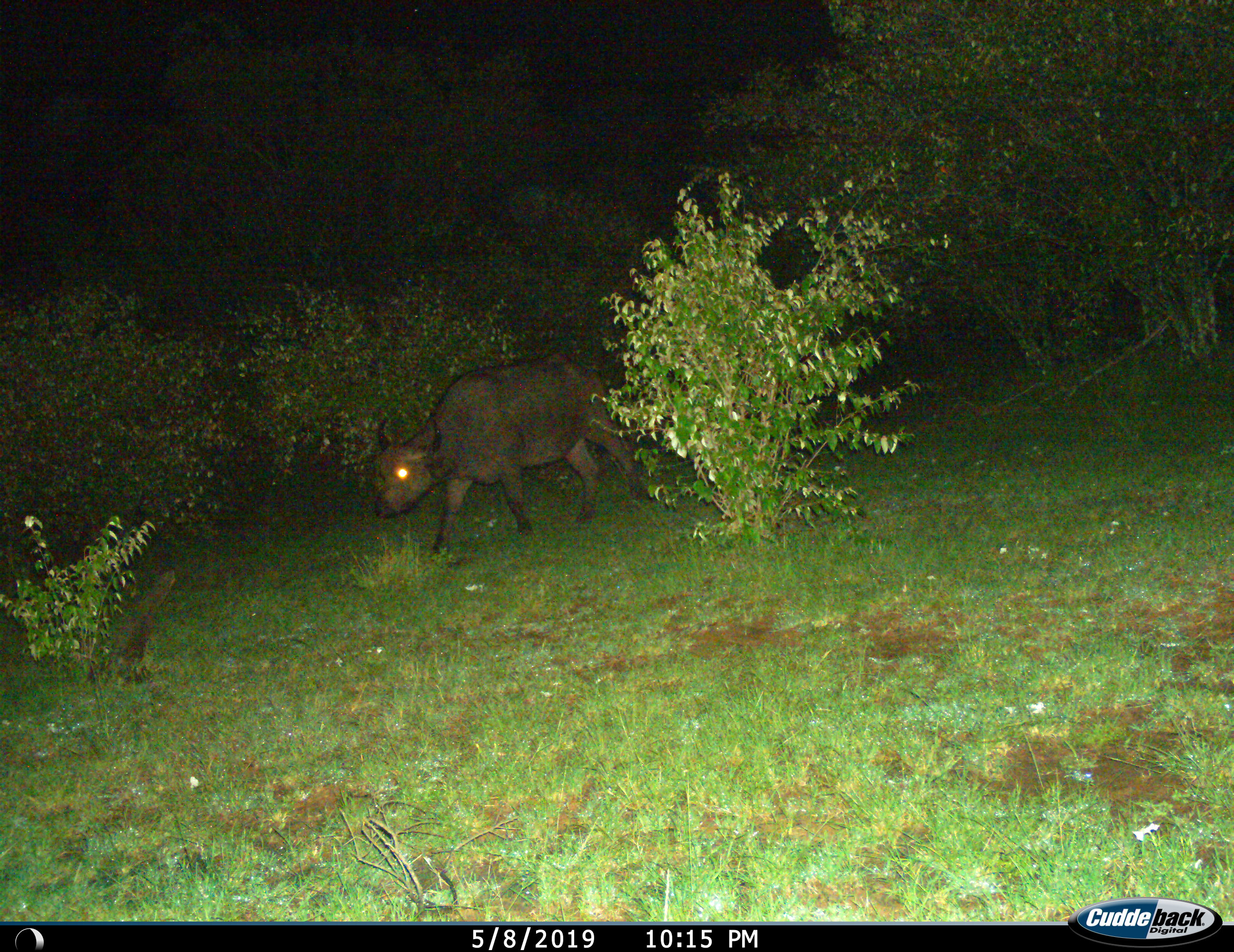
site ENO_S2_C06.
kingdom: Animalia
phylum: Chordata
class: Mammalia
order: Artiodactyla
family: Bovidae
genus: Syncerus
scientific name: Syncerus caffer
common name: african buffalo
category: buffalo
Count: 1.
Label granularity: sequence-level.